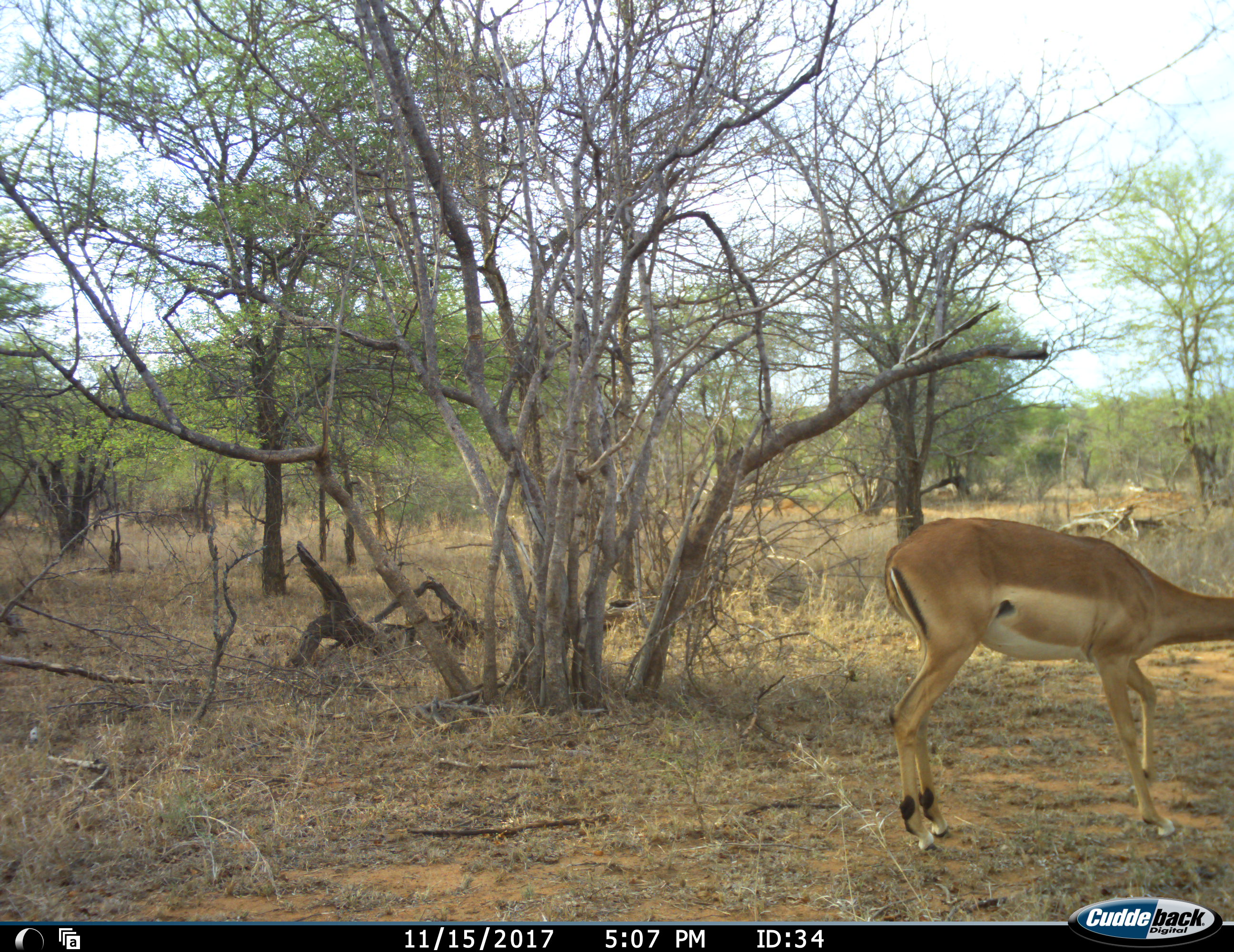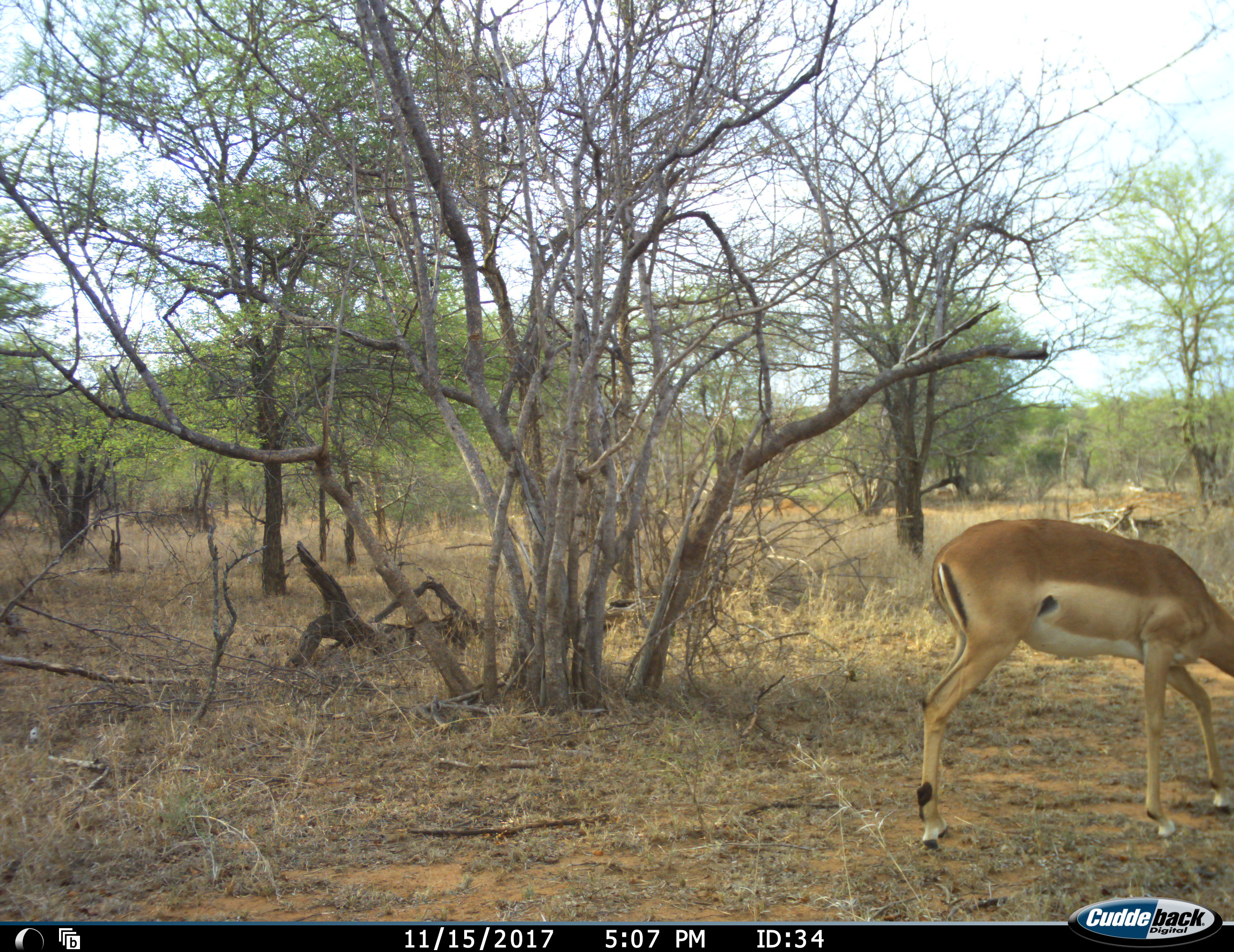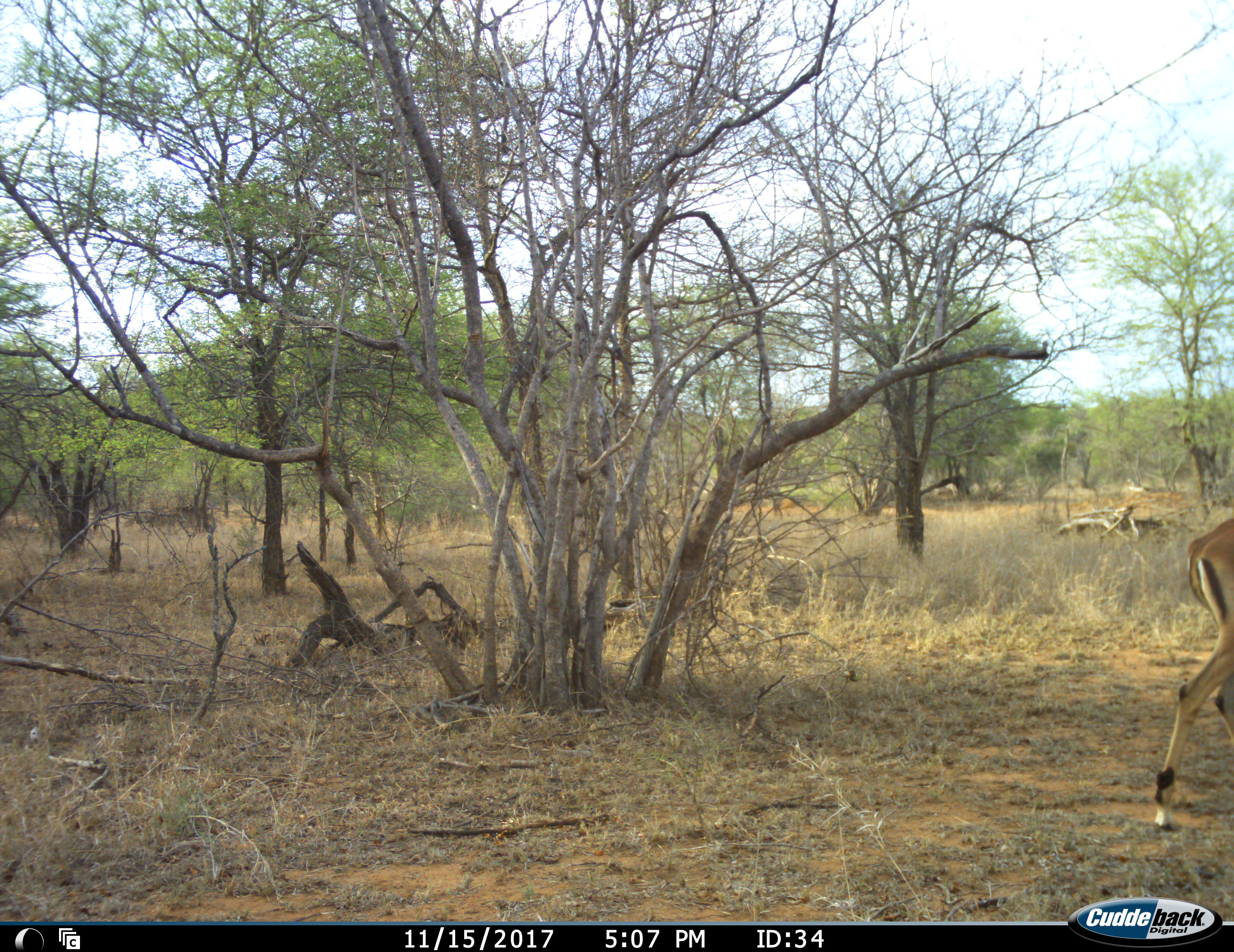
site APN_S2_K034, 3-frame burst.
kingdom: Animalia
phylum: Chordata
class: Mammalia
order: Artiodactyla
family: Bovidae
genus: Aepyceros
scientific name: Aepyceros melampus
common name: impala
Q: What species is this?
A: Impala (Aepyceros melampus).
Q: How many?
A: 1.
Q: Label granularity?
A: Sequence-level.